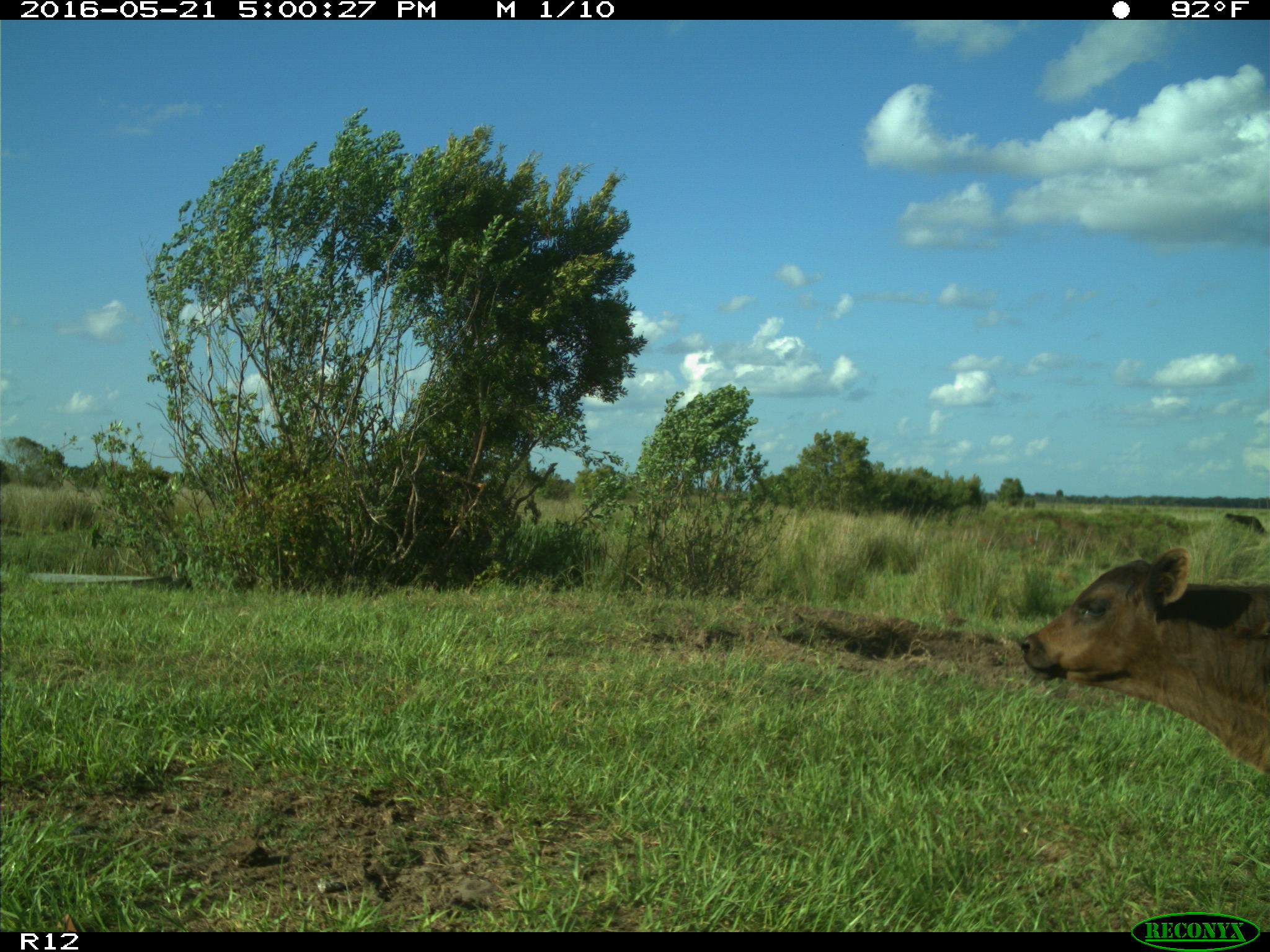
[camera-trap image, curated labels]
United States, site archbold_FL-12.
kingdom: Animalia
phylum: Chordata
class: Mammalia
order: Artiodactyla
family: Bovidae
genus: Bos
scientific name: Bos taurus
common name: domestic cow